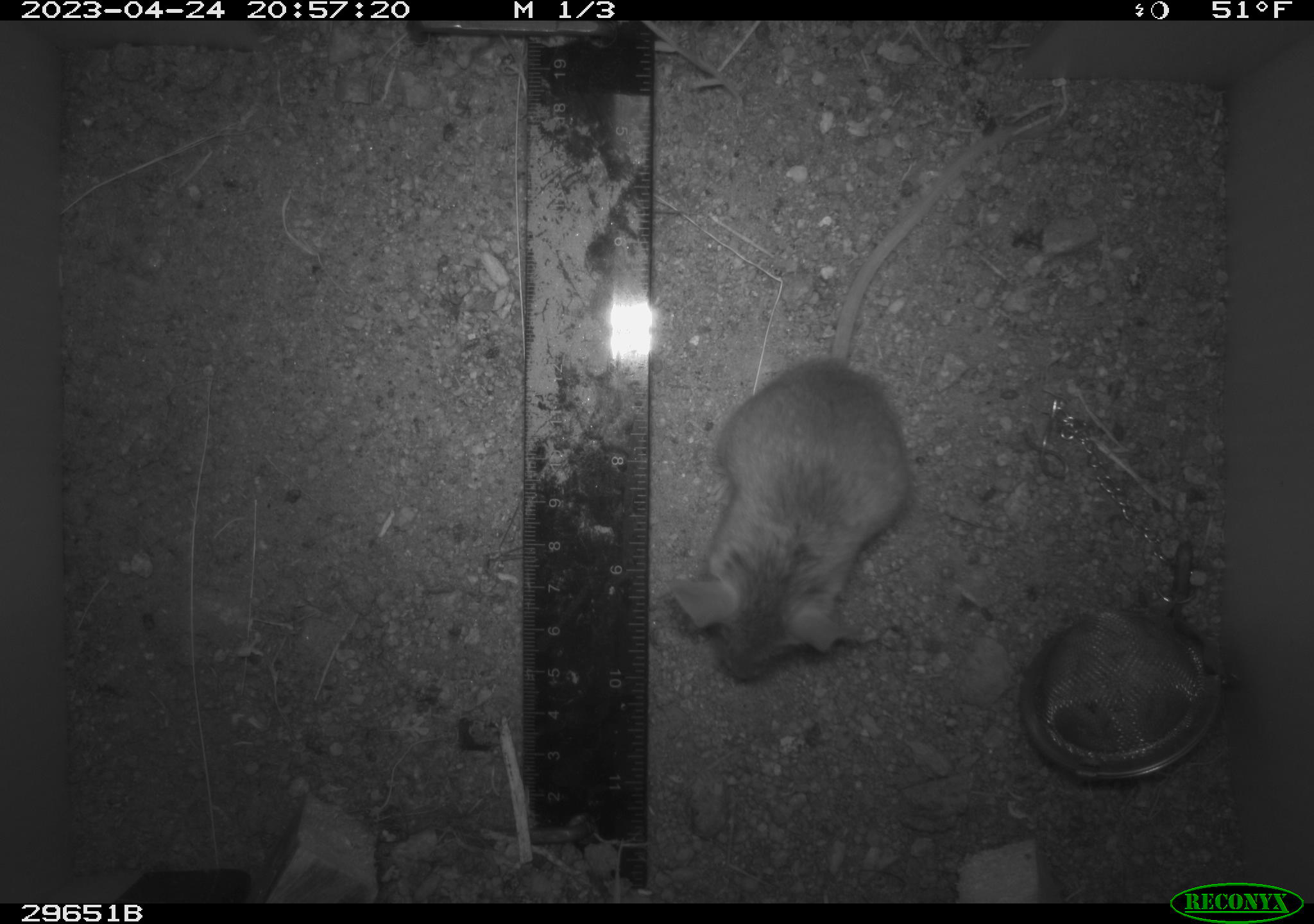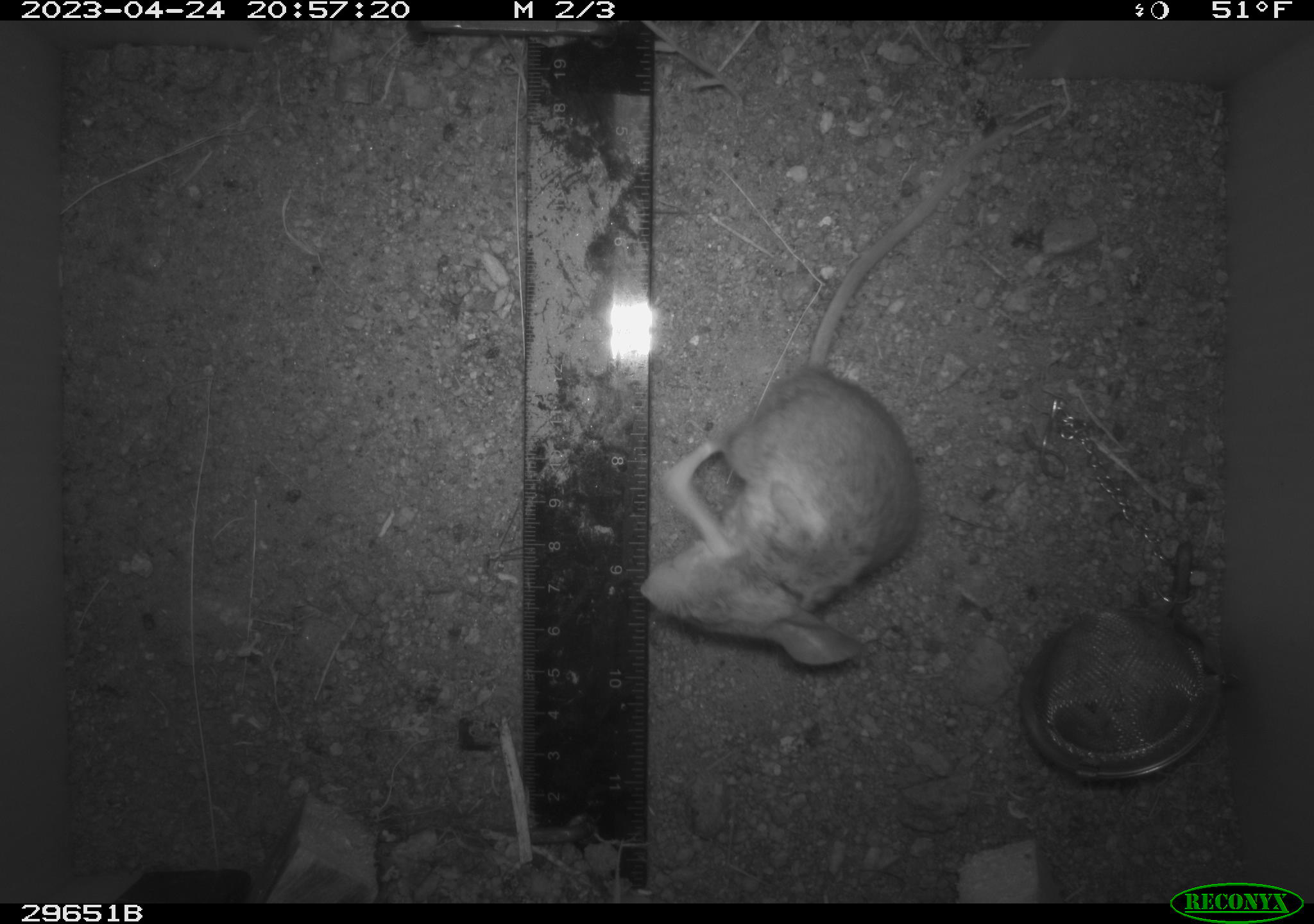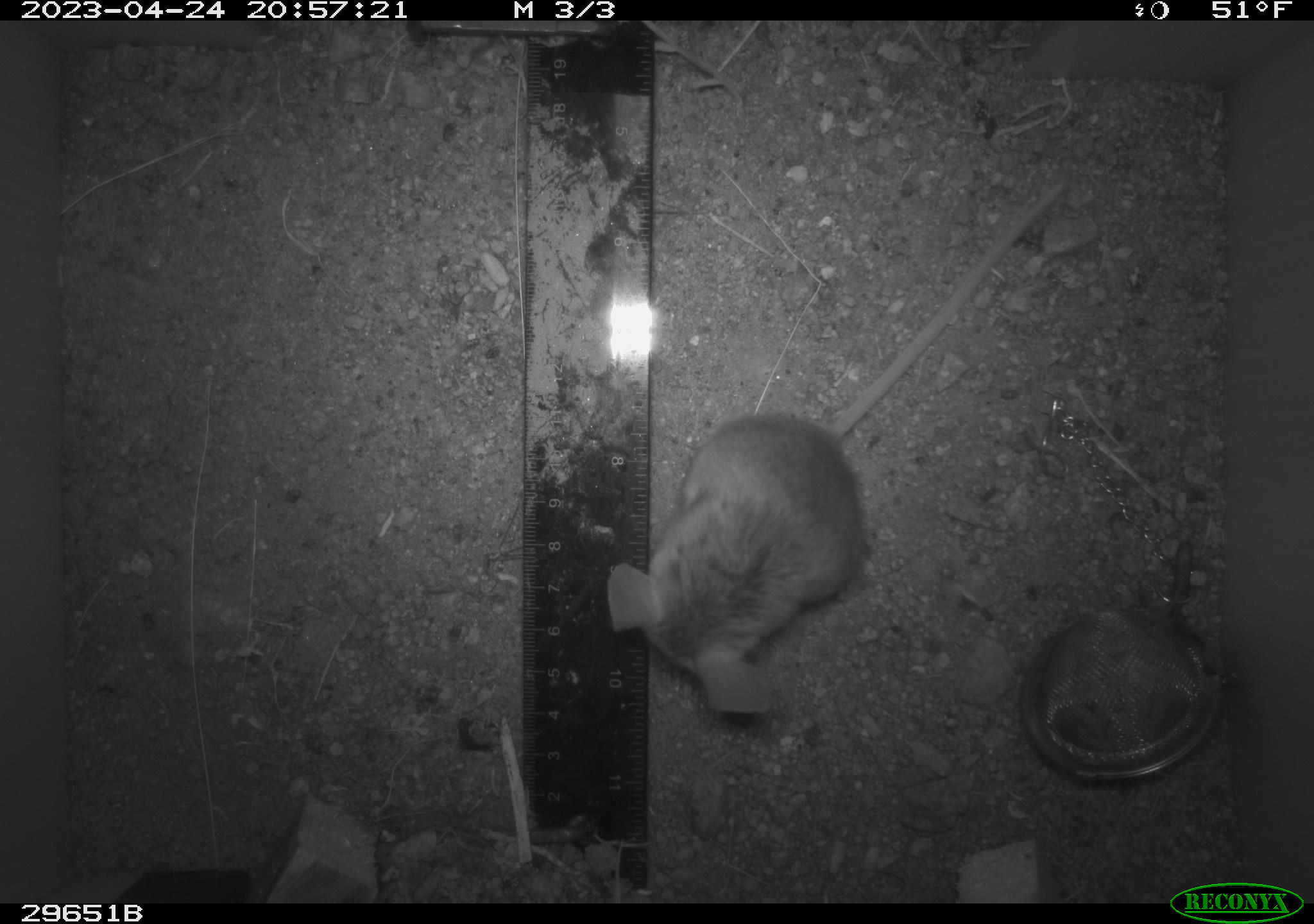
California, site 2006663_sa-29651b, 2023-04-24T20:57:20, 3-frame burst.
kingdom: Animalia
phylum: Chordata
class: Mammalia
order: Rodentia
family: Cricetidae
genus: Peromyscus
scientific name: Peromyscus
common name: deer mice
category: peromyscus species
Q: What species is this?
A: Peromyscus species (deer mice) (Peromyscus).